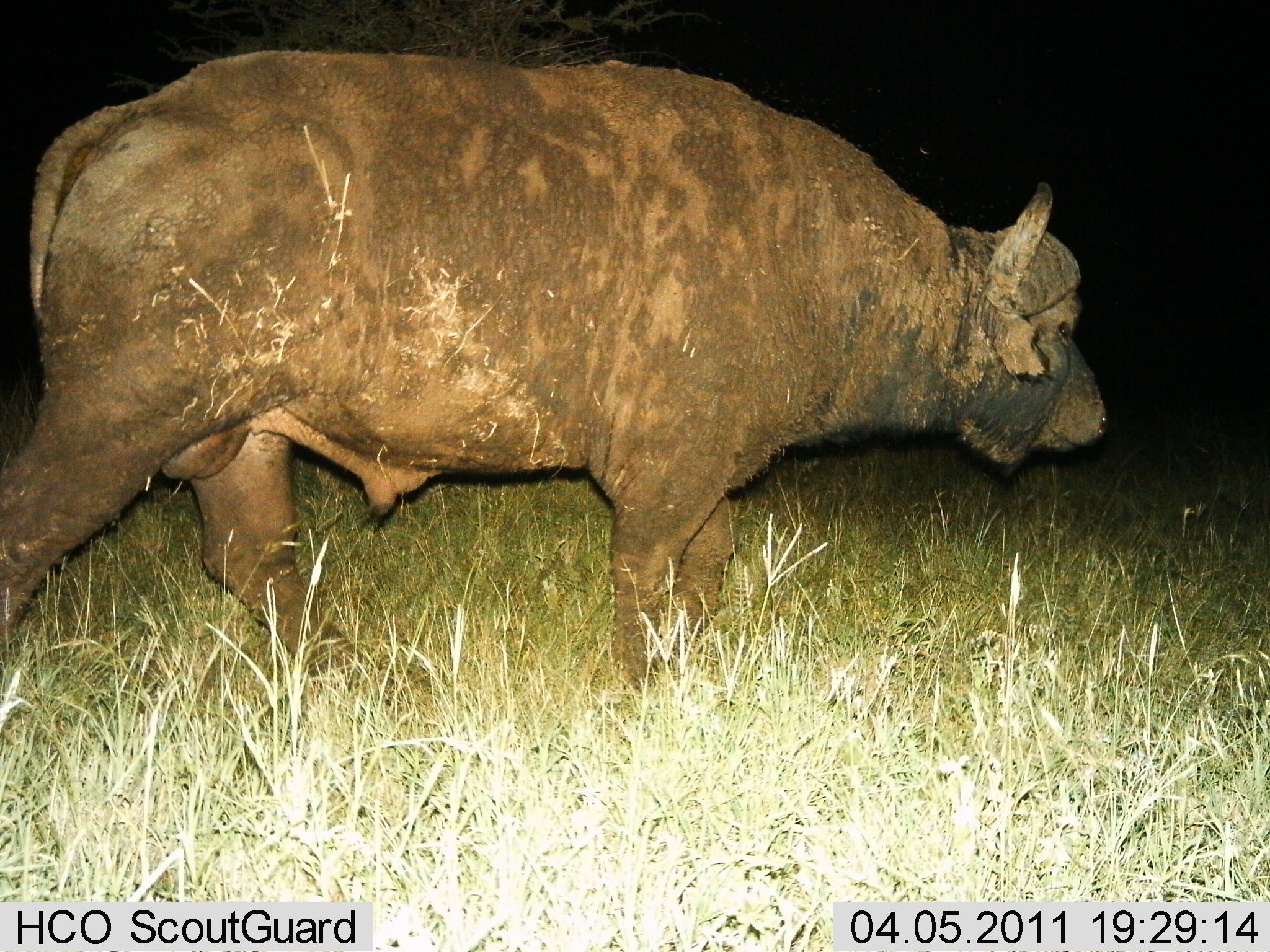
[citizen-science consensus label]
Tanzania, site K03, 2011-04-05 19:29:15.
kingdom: Animalia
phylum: Chordata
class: Mammalia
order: Artiodactyla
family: Bovidae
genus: Syncerus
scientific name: Syncerus caffer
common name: cape buffalo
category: buffalo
Buffalo (cape buffalo) (Syncerus caffer), count 1. Behavior (volunteer vote fractions): standing 25%, resting 0%, moving 83%, interacting 0%. Young present (vote fraction): 0%. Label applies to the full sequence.